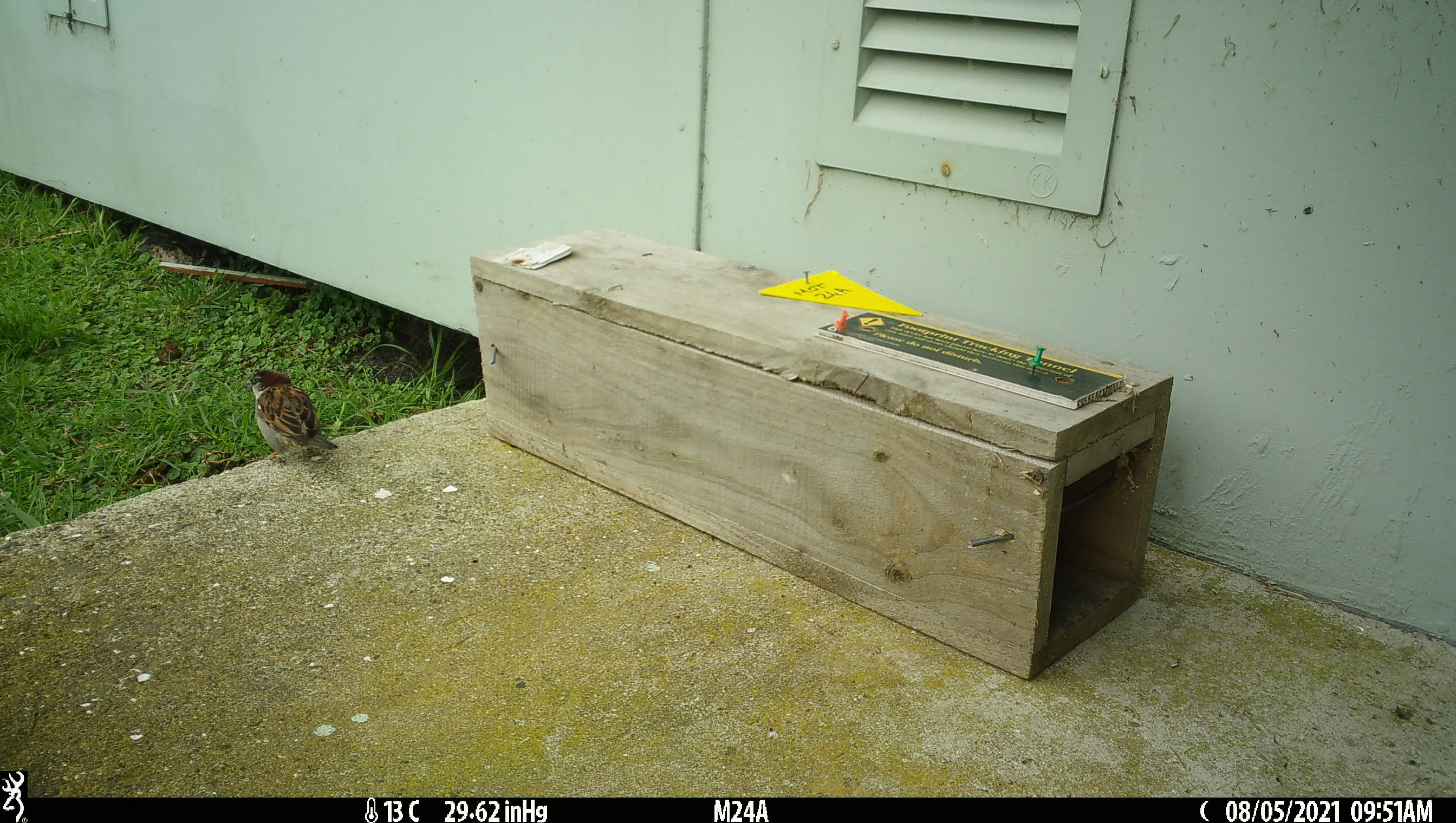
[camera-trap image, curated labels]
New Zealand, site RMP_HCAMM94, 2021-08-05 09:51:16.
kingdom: Animalia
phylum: Chordata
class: Aves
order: Passeriformes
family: Passeridae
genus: Passer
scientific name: Passer domesticus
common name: house sparrow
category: sparrow